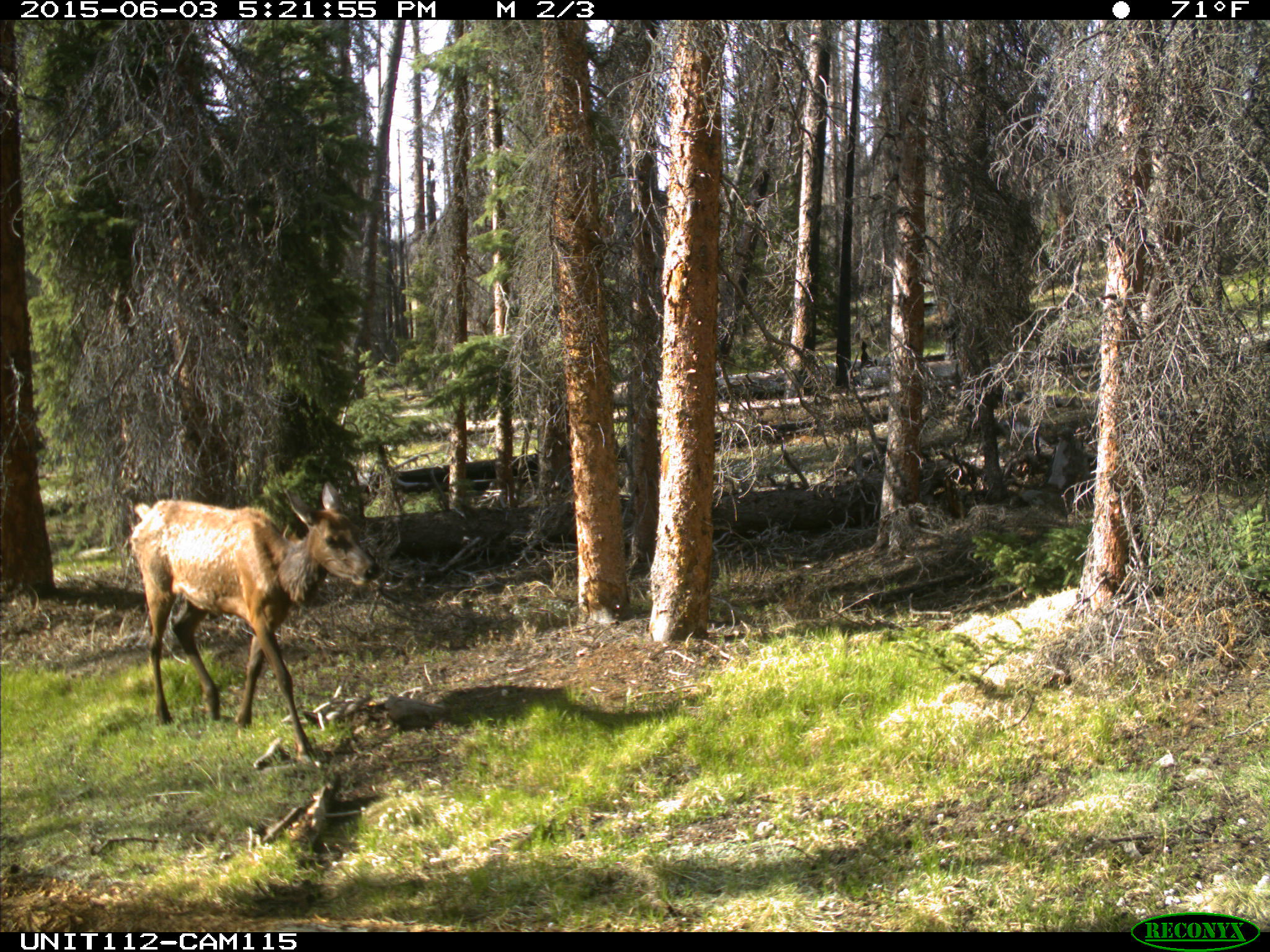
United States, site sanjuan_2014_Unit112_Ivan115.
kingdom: Animalia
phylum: Chordata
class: Mammalia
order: Artiodactyla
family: Cervidae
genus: Cervus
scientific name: Cervus elaphus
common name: red deer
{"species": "Cervus elaphus (red deer)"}